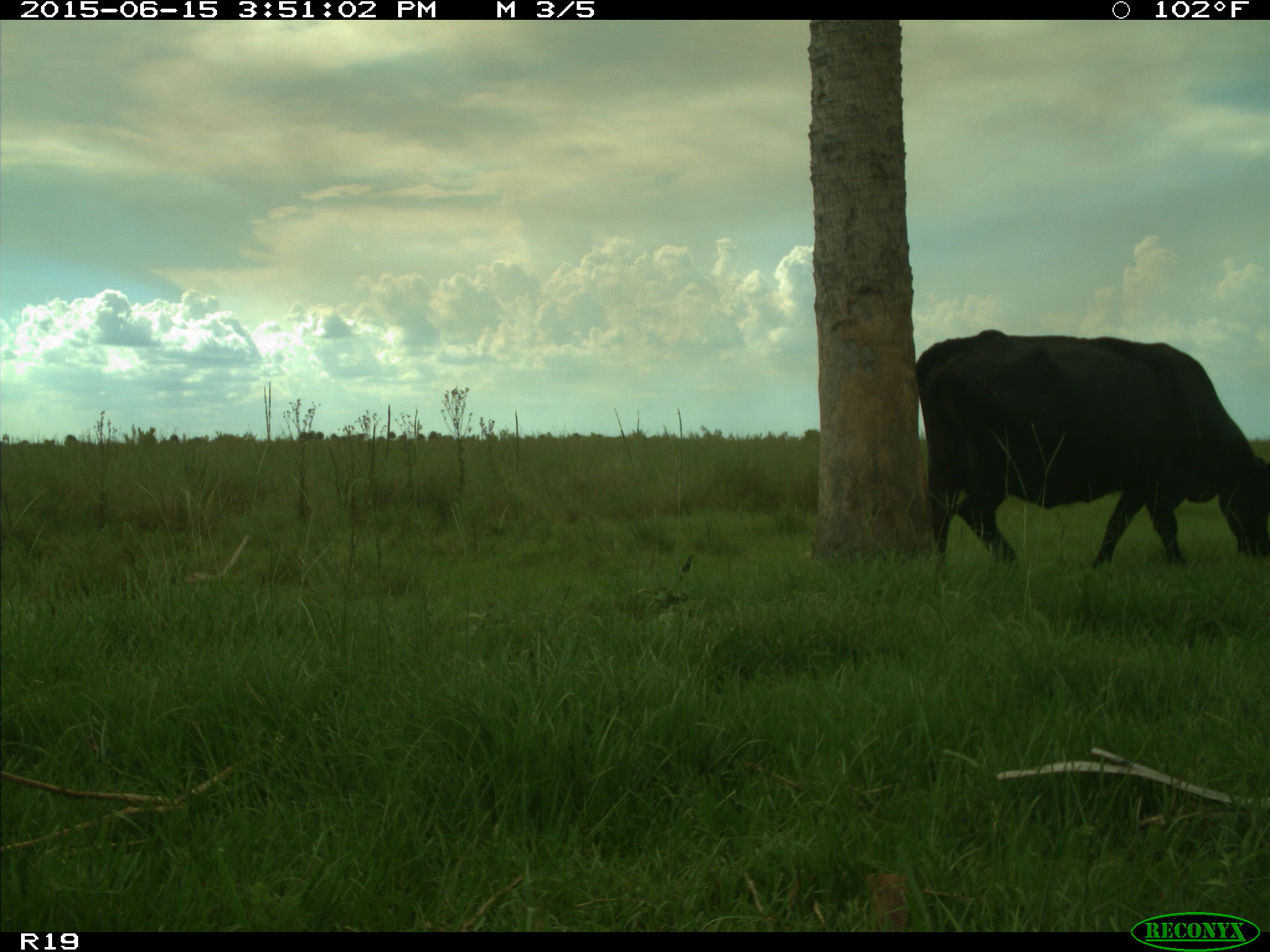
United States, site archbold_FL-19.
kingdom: Animalia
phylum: Chordata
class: Mammalia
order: Artiodactyla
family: Bovidae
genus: Bos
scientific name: Bos taurus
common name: domestic cow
Bos taurus (domestic cow).